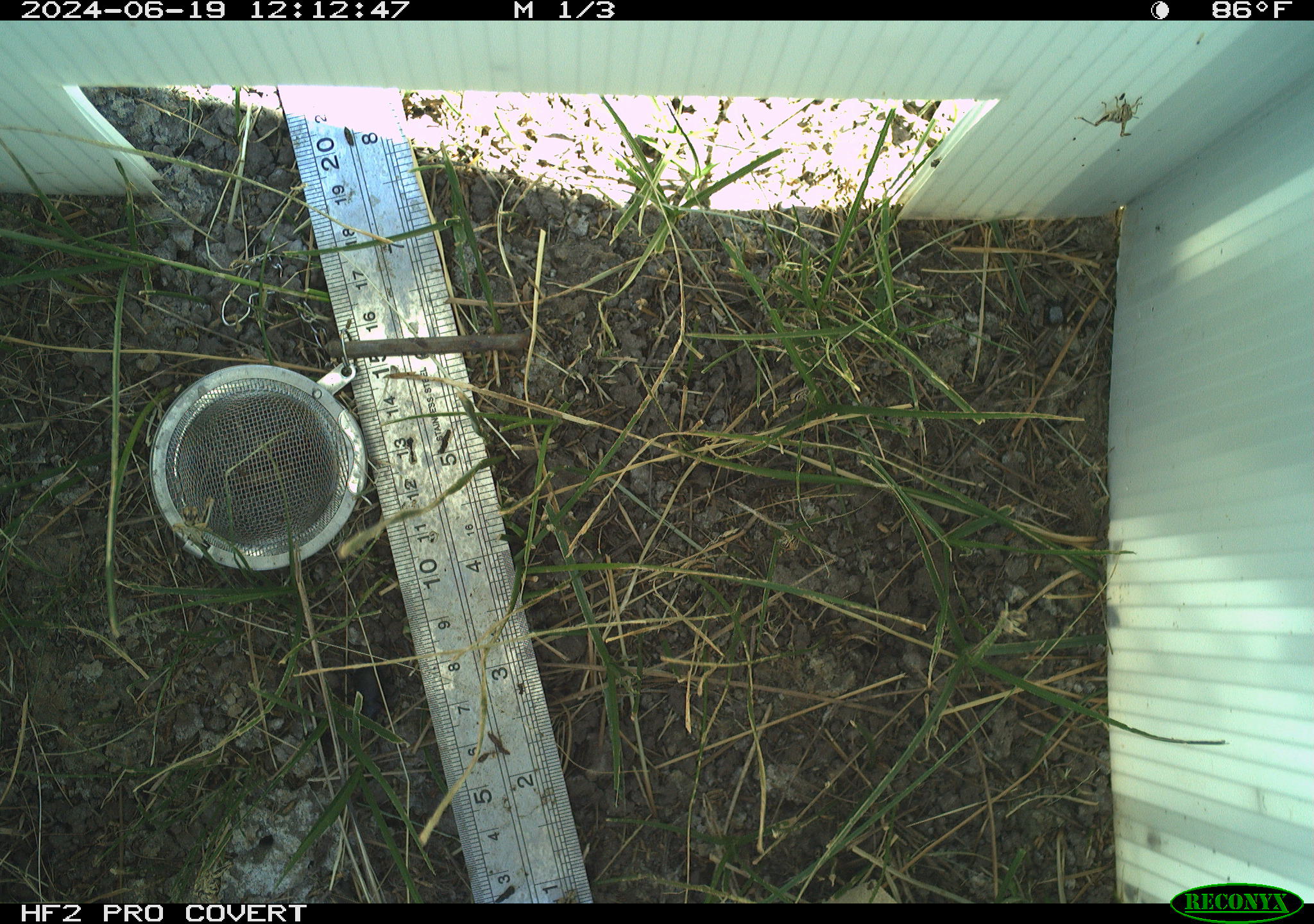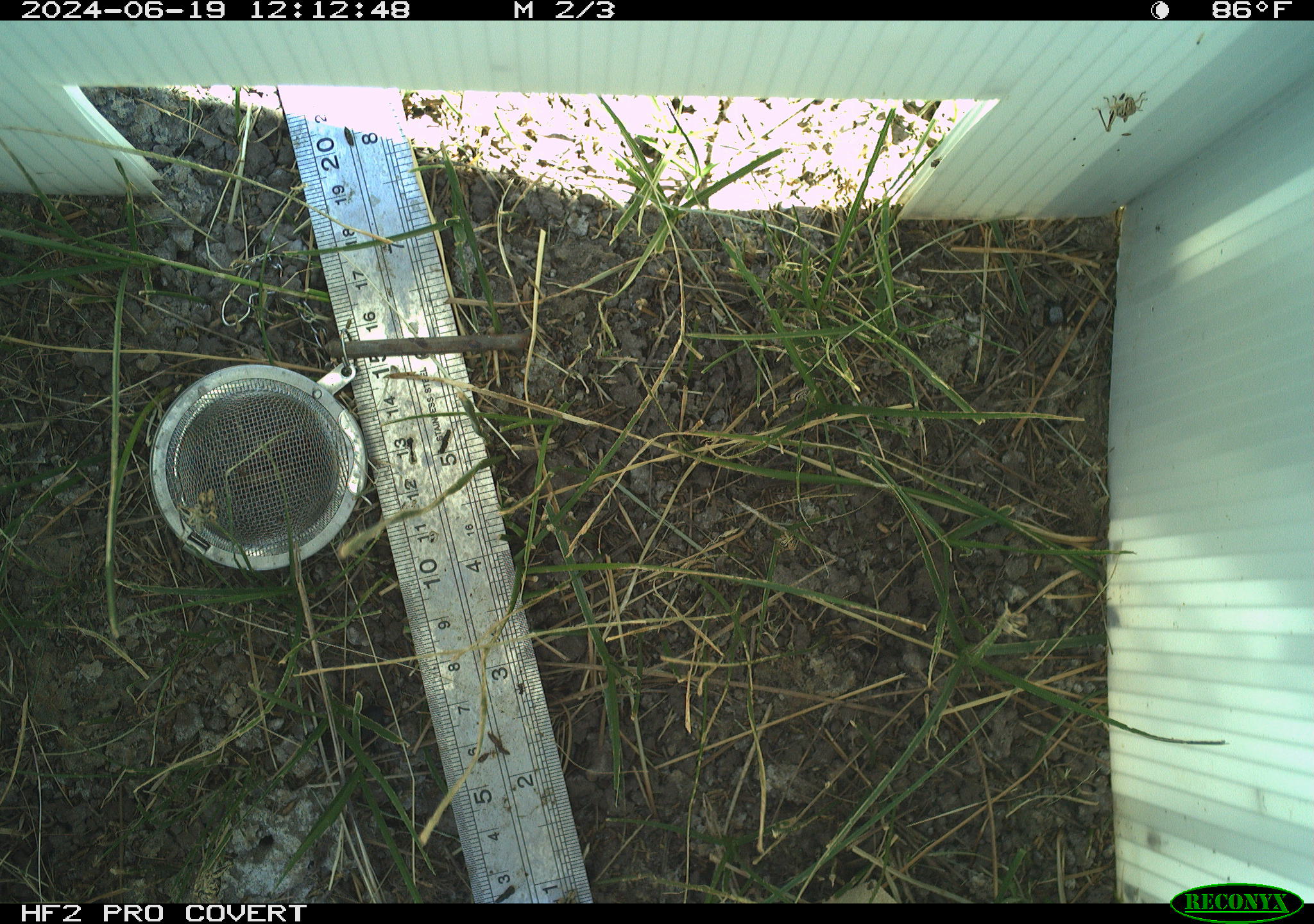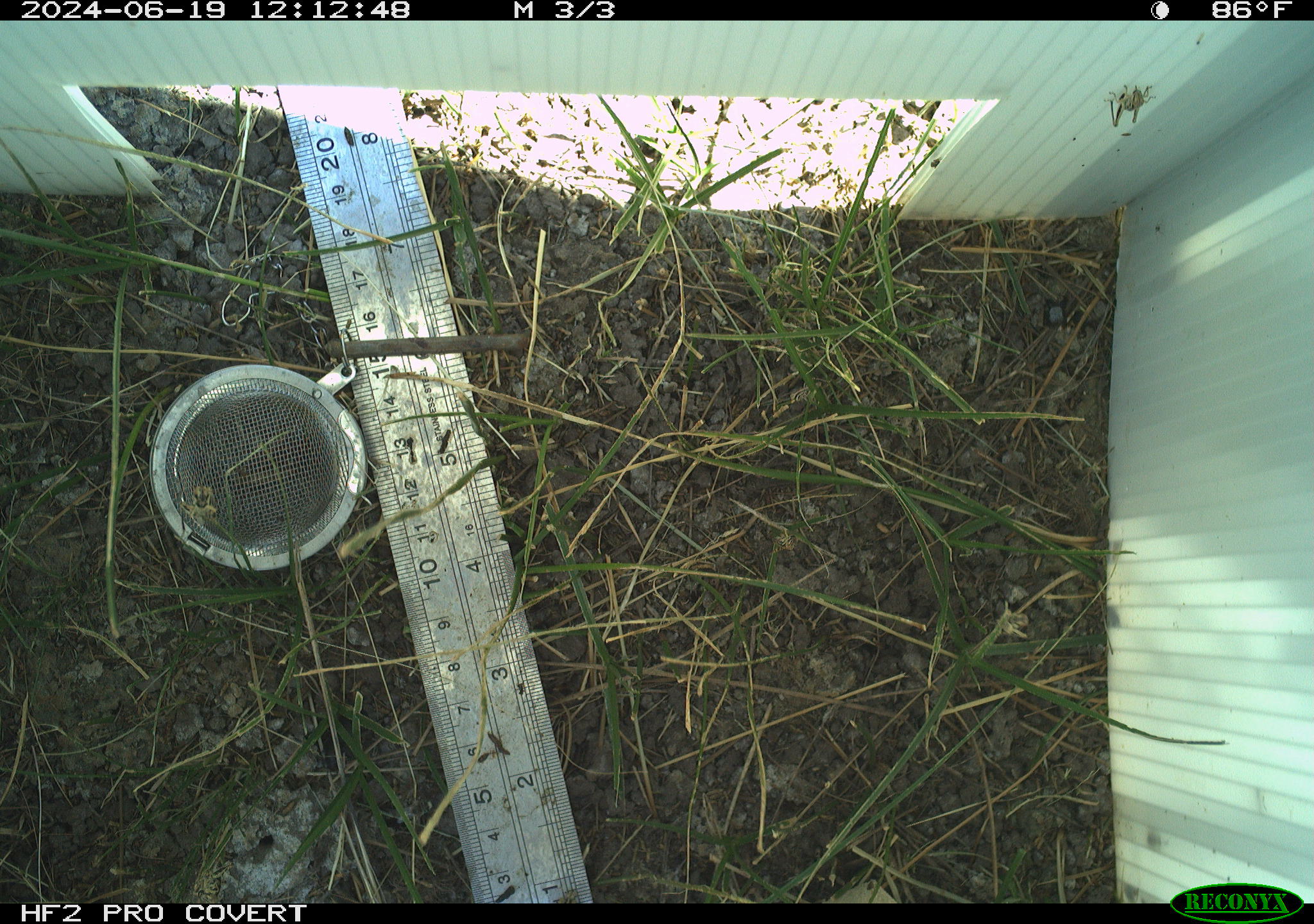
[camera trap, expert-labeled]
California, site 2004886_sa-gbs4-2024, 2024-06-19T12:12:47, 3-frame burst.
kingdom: Animalia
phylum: Arthropoda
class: Insecta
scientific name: Insecta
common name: insect